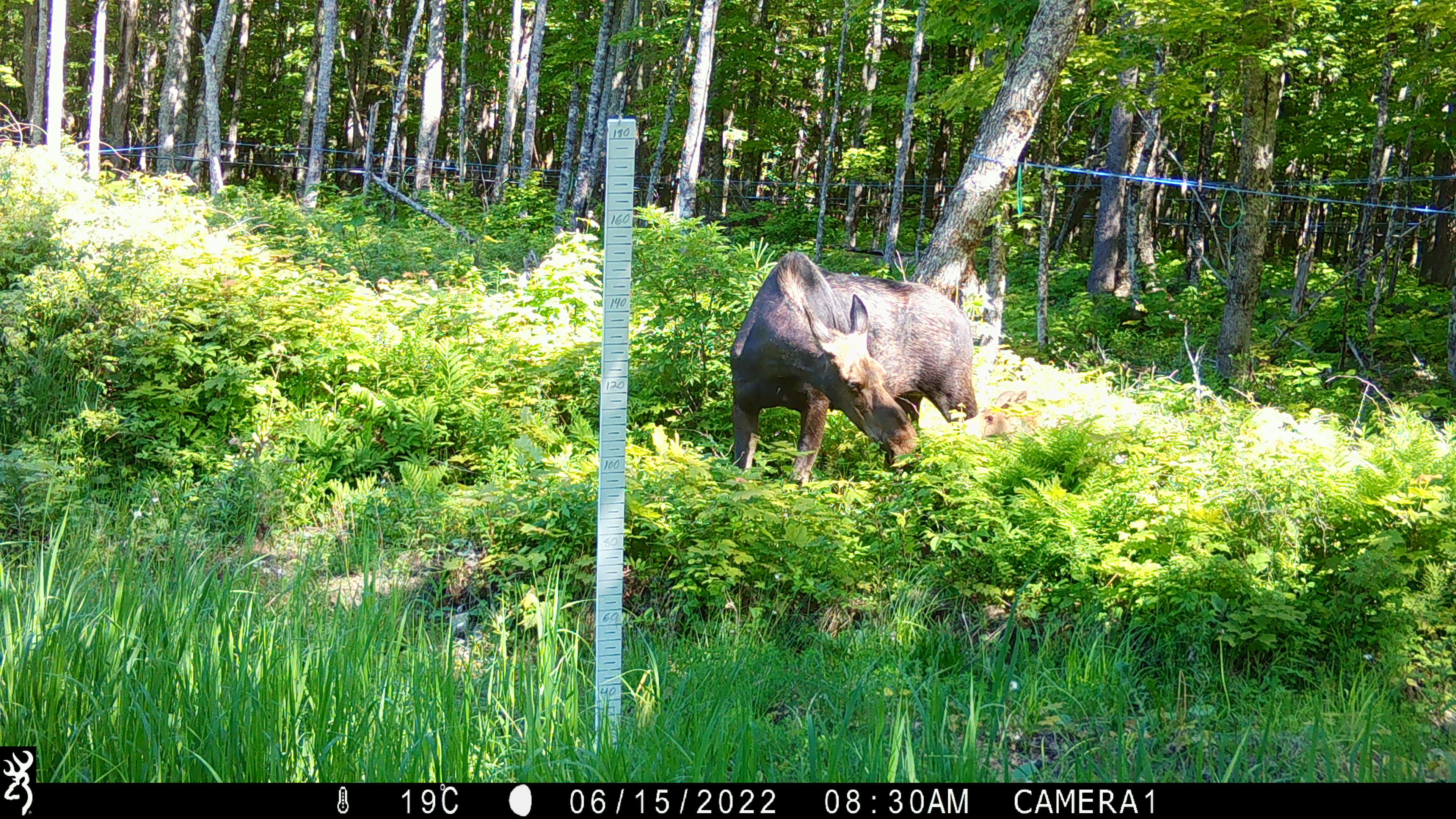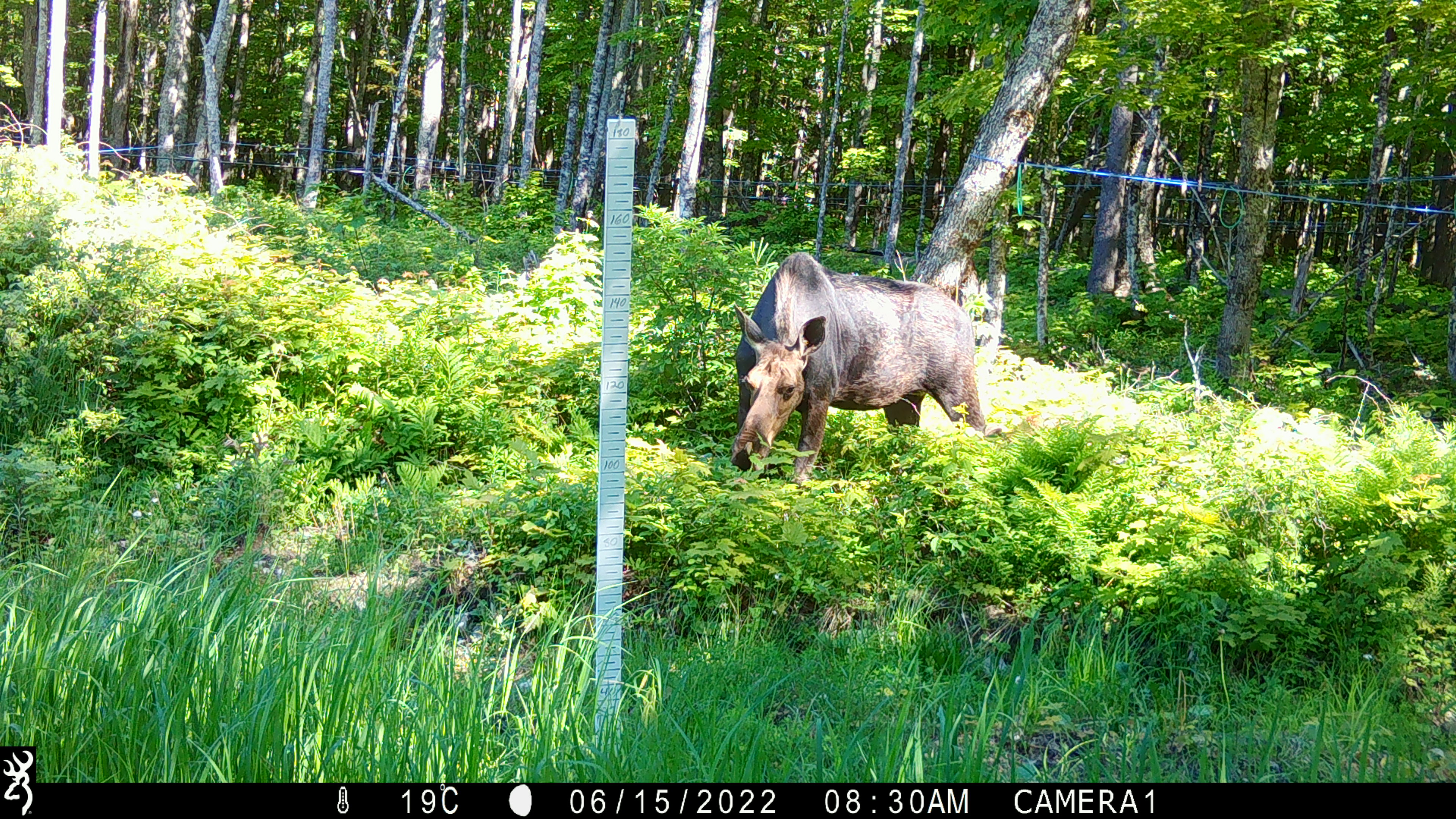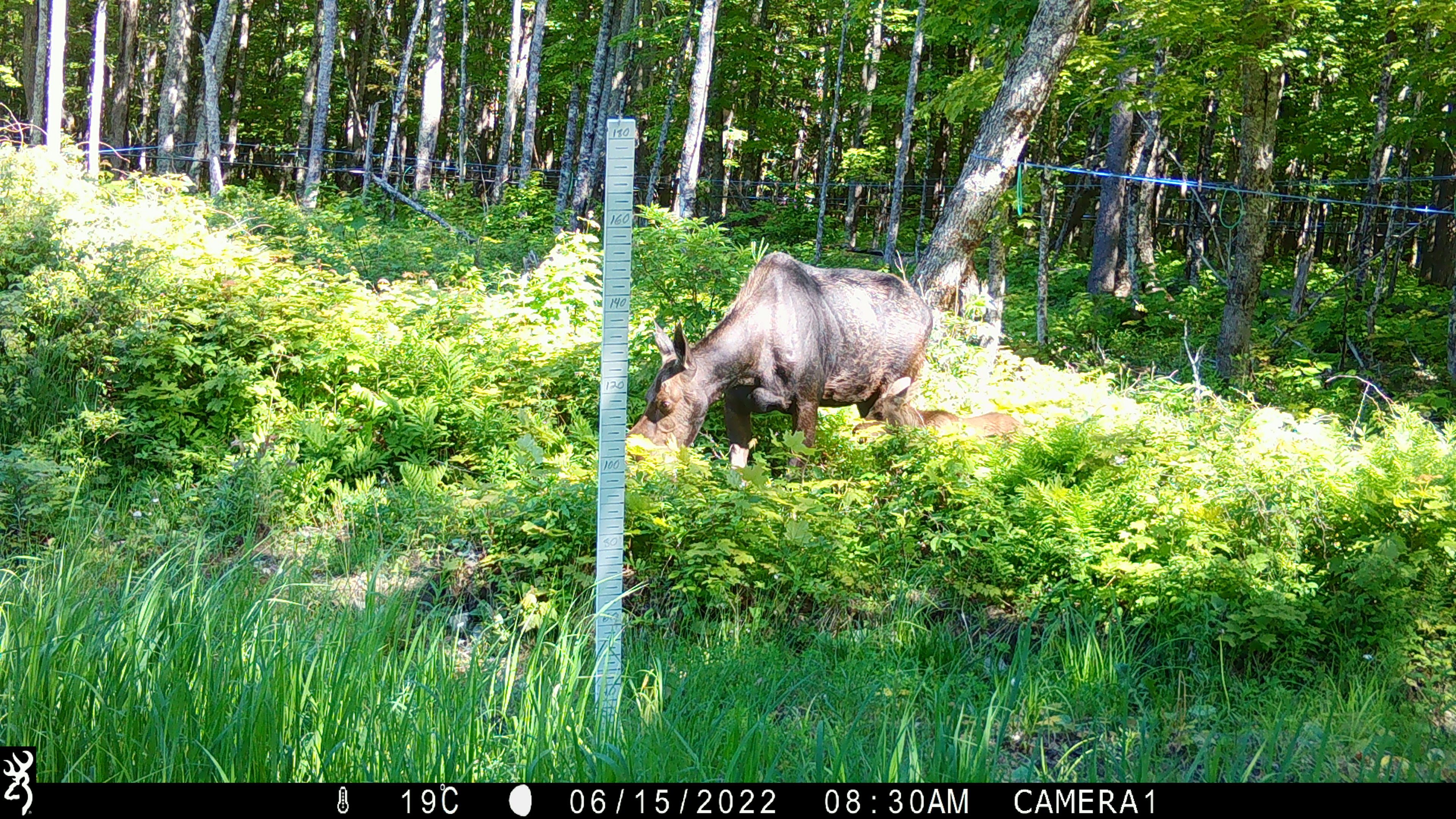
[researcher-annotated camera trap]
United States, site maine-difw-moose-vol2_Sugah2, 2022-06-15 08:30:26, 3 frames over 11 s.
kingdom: Animalia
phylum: Chordata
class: Mammalia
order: Artiodactyla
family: Cervidae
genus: Alces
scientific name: Alces alces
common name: moose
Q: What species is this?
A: Moose (Alces alces).